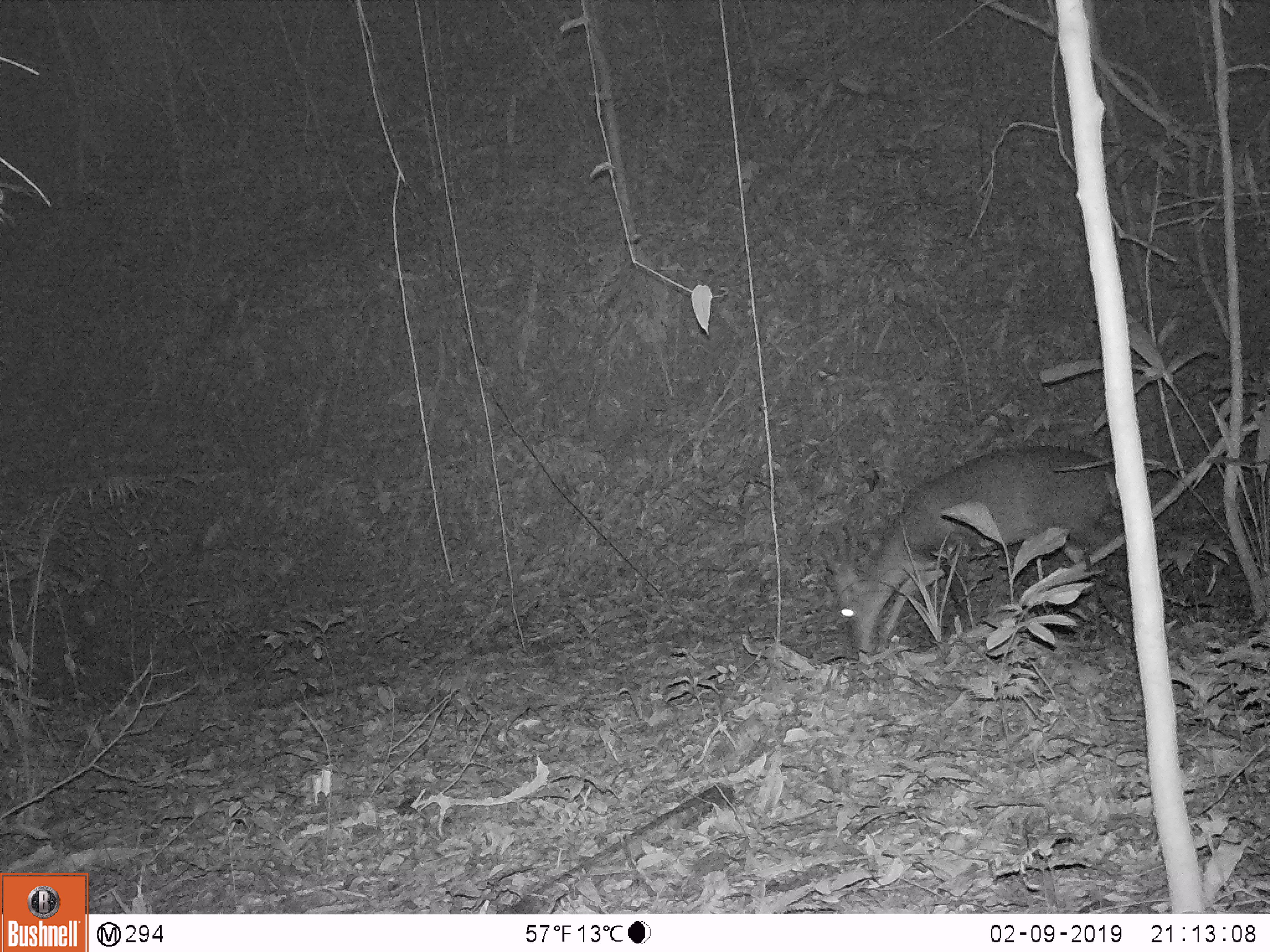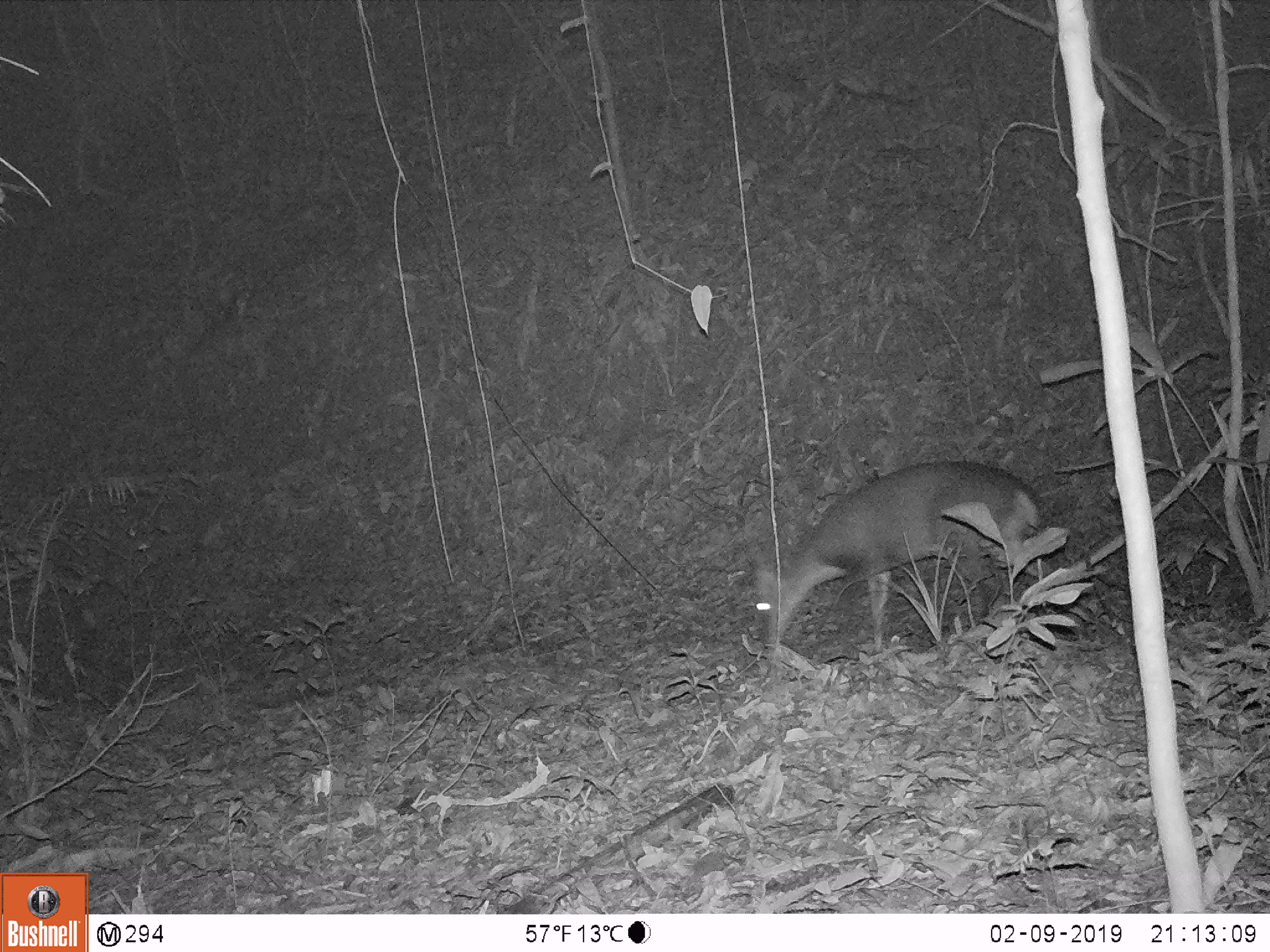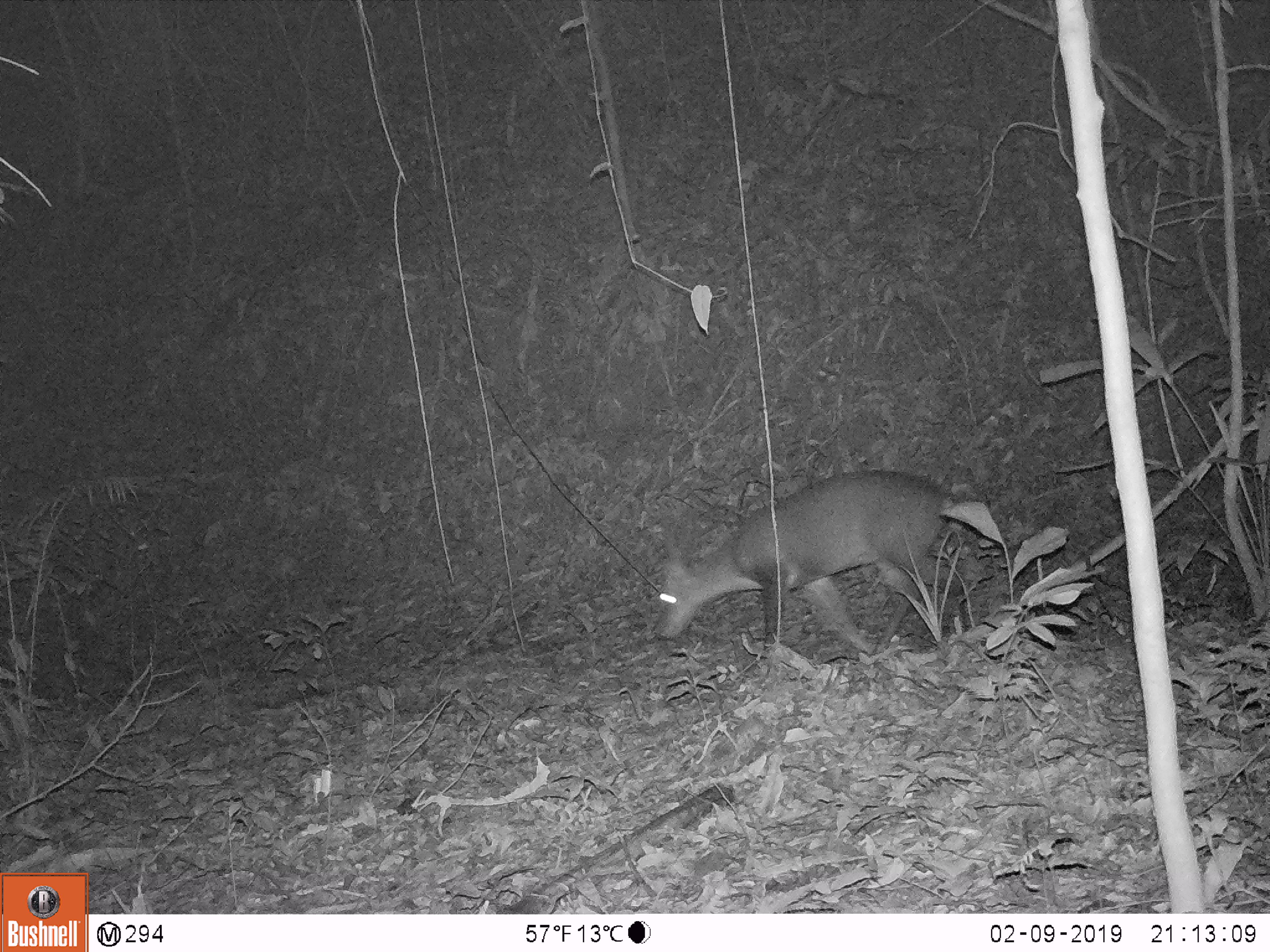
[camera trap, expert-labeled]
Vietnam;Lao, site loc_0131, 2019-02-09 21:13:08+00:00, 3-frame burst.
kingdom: Animalia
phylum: Chordata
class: Mammalia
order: Artiodactyla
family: Cervidae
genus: Muntiacus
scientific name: Muntiacus vuquangensis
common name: large-antlered muntjac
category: large antlered muntjac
Large antlered muntjac (large-antlered muntjac) (Muntiacus vuquangensis). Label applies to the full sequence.